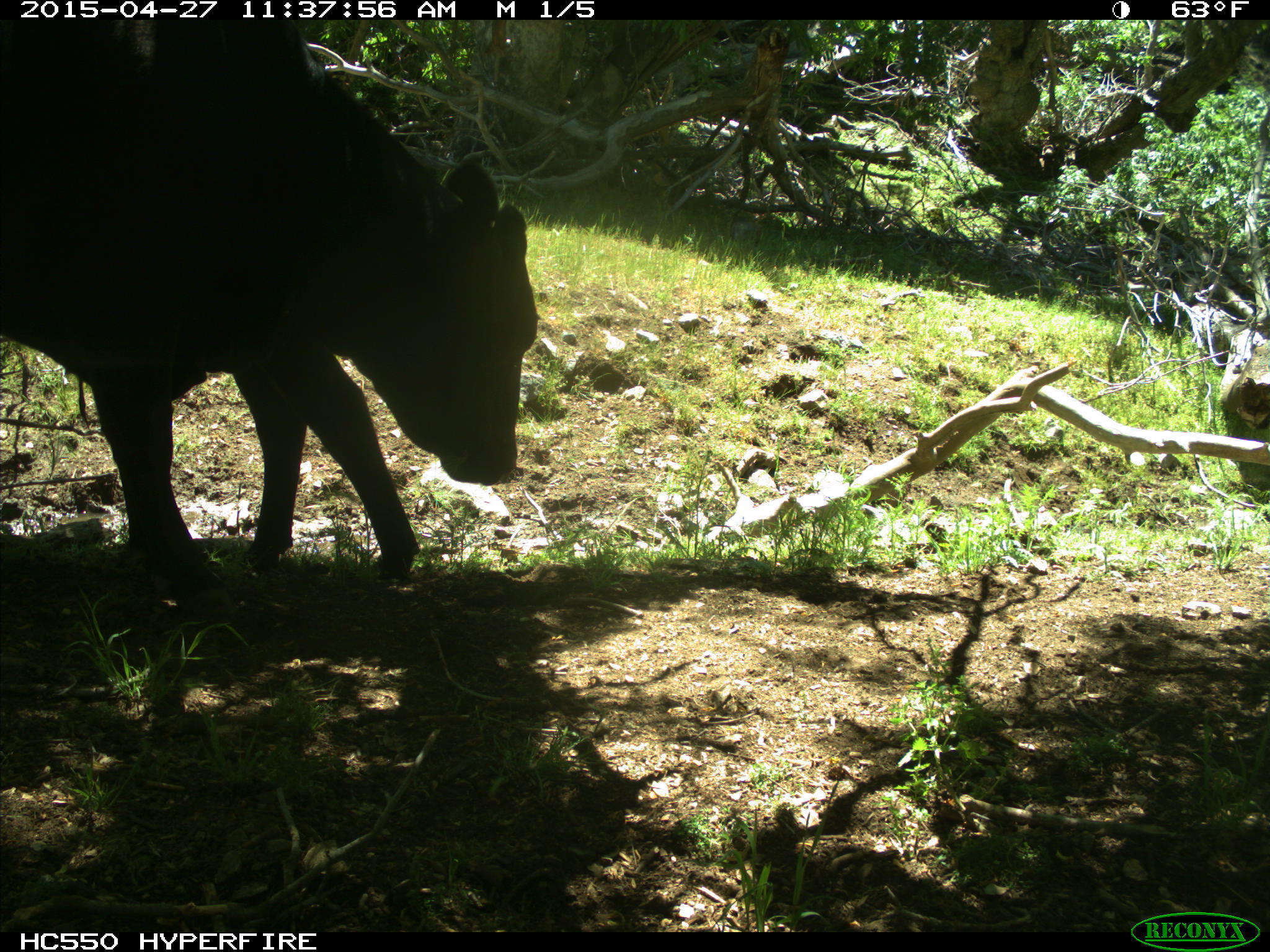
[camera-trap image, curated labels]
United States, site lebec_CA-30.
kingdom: Animalia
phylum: Chordata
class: Mammalia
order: Artiodactyla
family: Bovidae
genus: Bos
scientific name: Bos taurus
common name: domestic cow